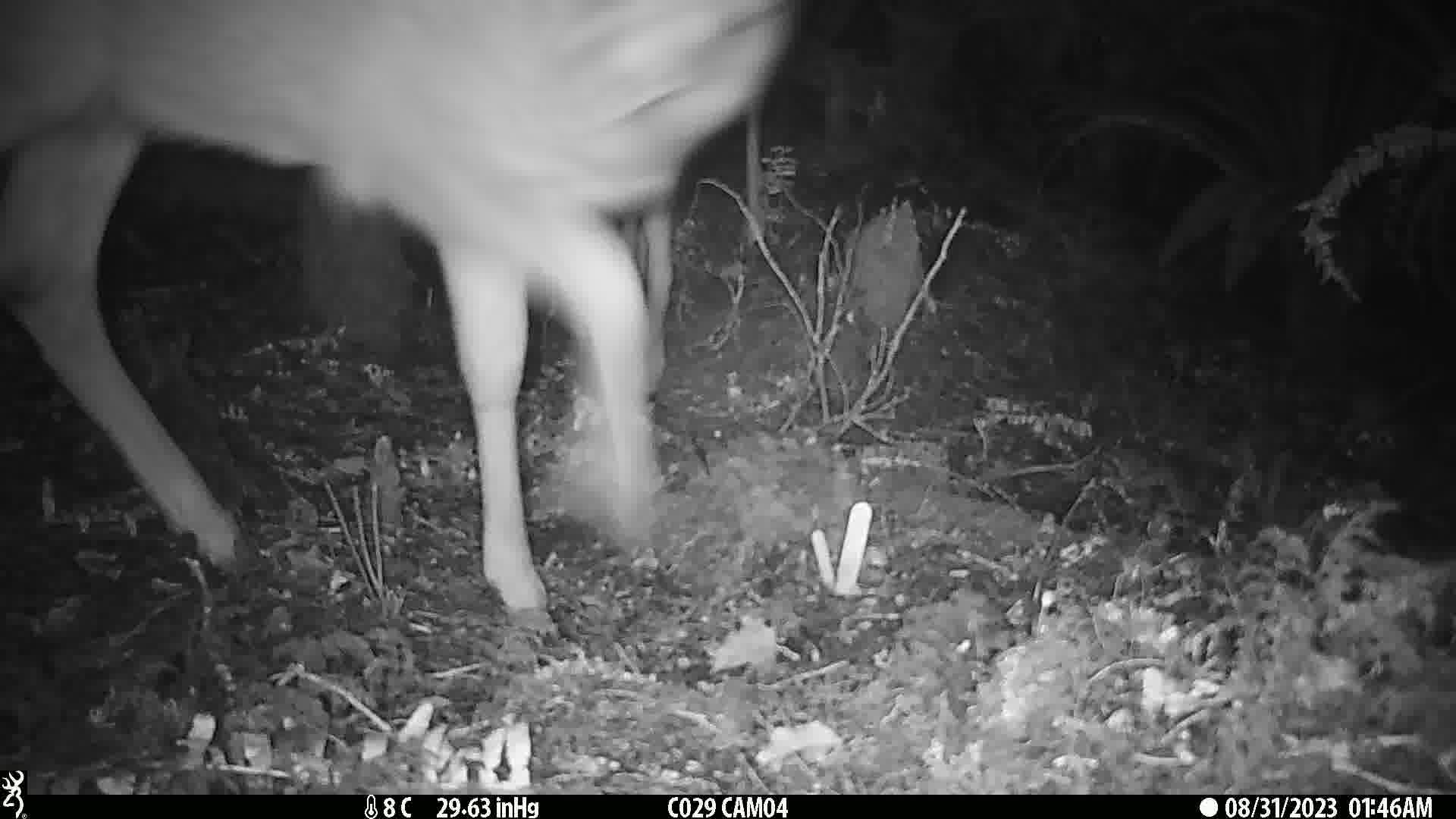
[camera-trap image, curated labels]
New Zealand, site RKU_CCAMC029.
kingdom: Animalia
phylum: Chordata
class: Mammalia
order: Artiodactyla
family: Cervidae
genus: Odocoileus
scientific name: Odocoileus virginianus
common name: white-tailed deer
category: white tailed deer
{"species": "white tailed deer (white-tailed deer) (Odocoileus virginianus)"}